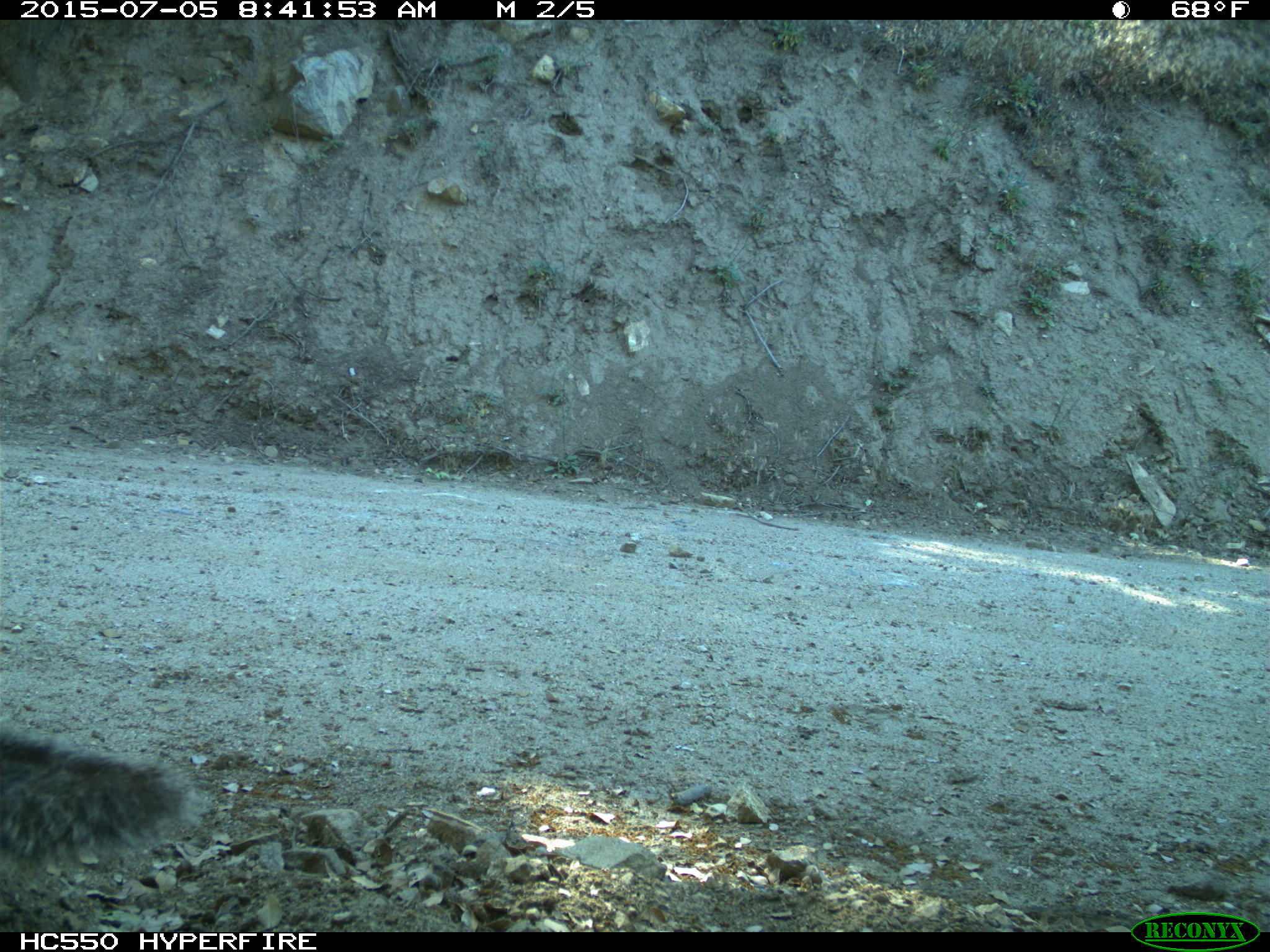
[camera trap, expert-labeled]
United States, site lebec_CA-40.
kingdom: Animalia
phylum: Chordata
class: Mammalia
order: Rodentia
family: Sciuridae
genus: Sciurus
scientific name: Sciurus carolinensis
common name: eastern gray squirrel